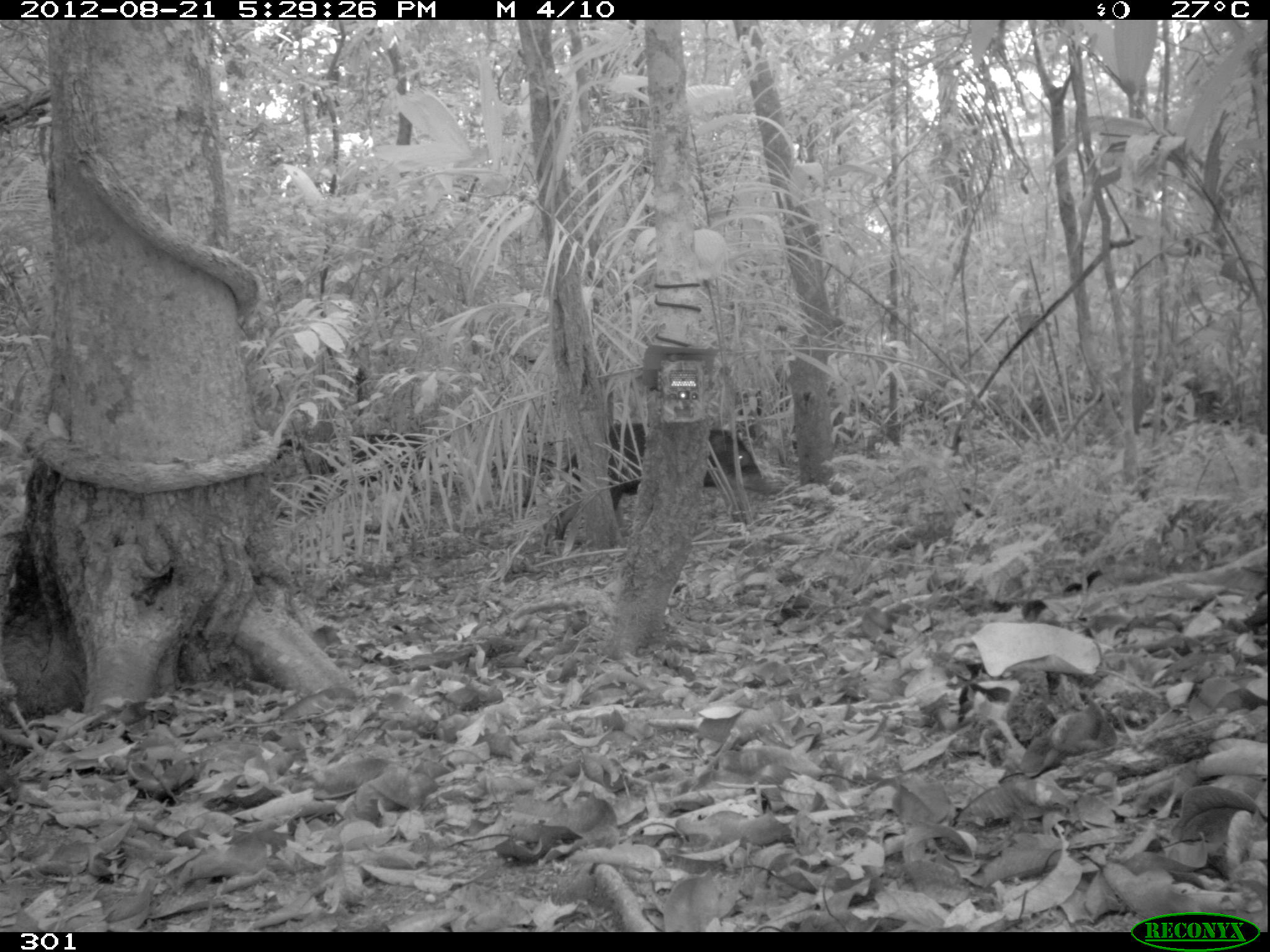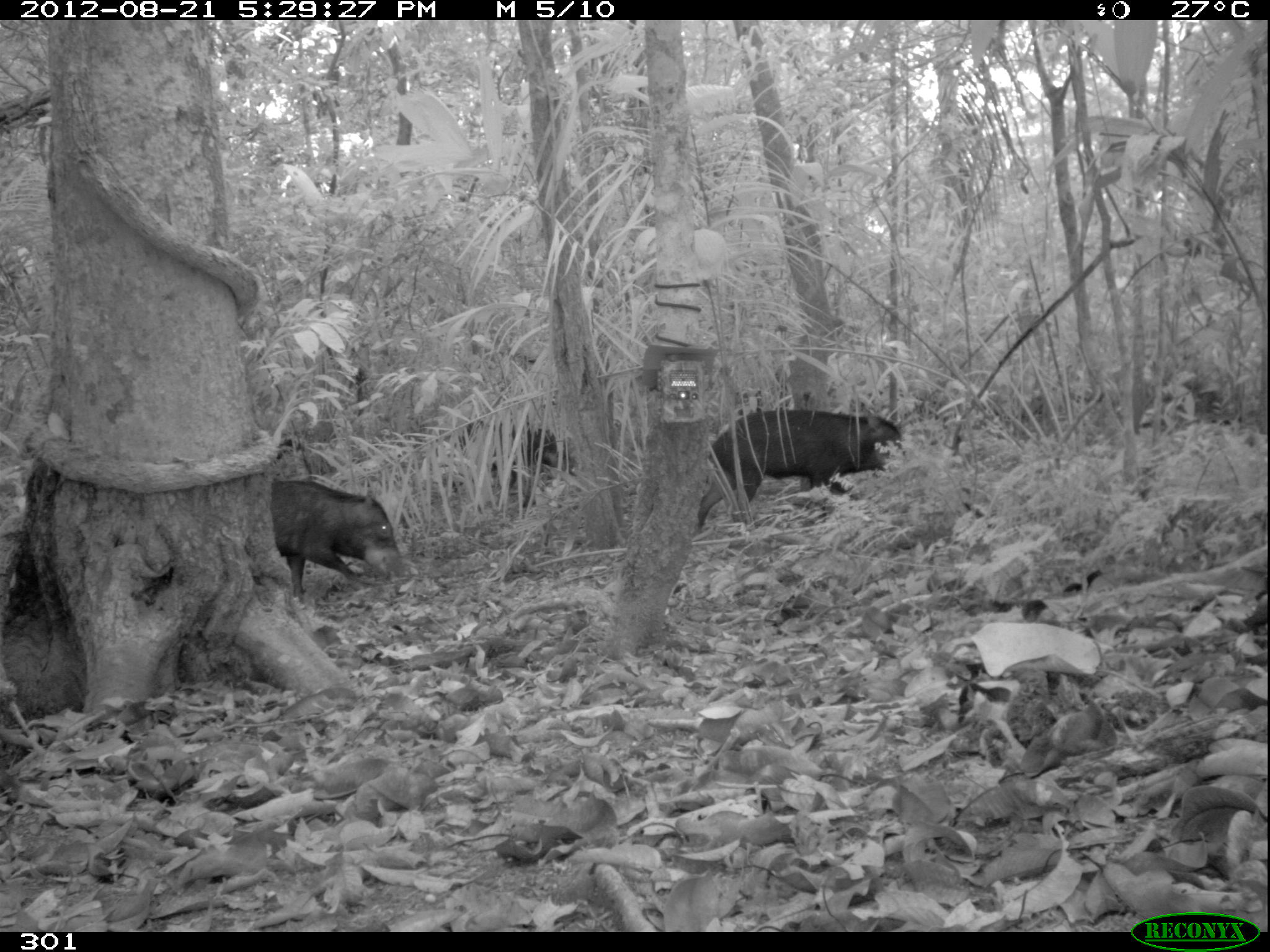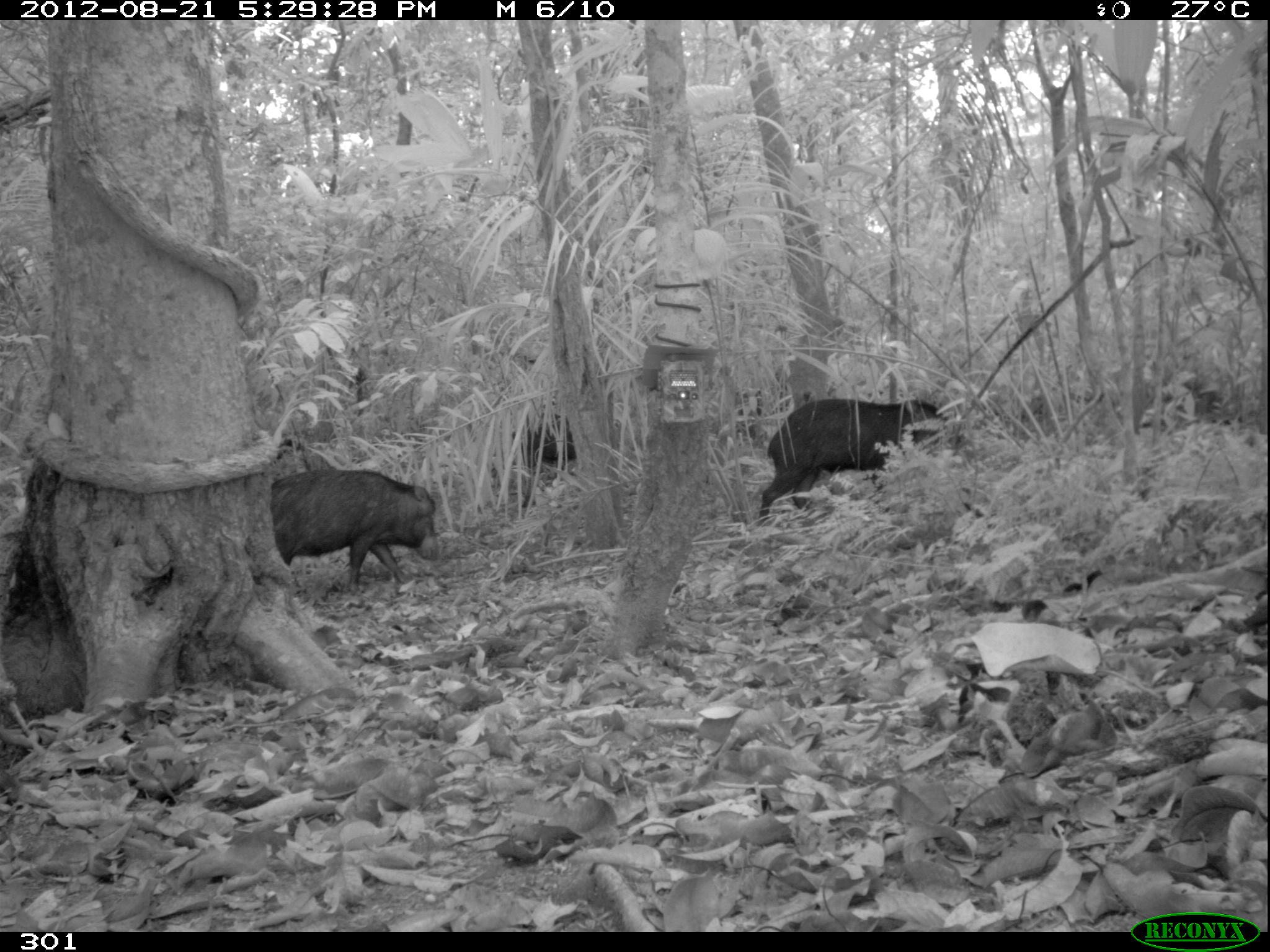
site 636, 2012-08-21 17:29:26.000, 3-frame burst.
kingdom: Animalia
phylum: Chordata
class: Mammalia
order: Artiodactyla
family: Tayassuidae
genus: Tayassu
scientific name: Tayassu pecari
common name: white-lipped peccary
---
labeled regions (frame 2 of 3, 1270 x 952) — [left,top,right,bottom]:
tayassu pecari: [698,410,905,528]; [271,480,405,599]; [456,420,575,508]